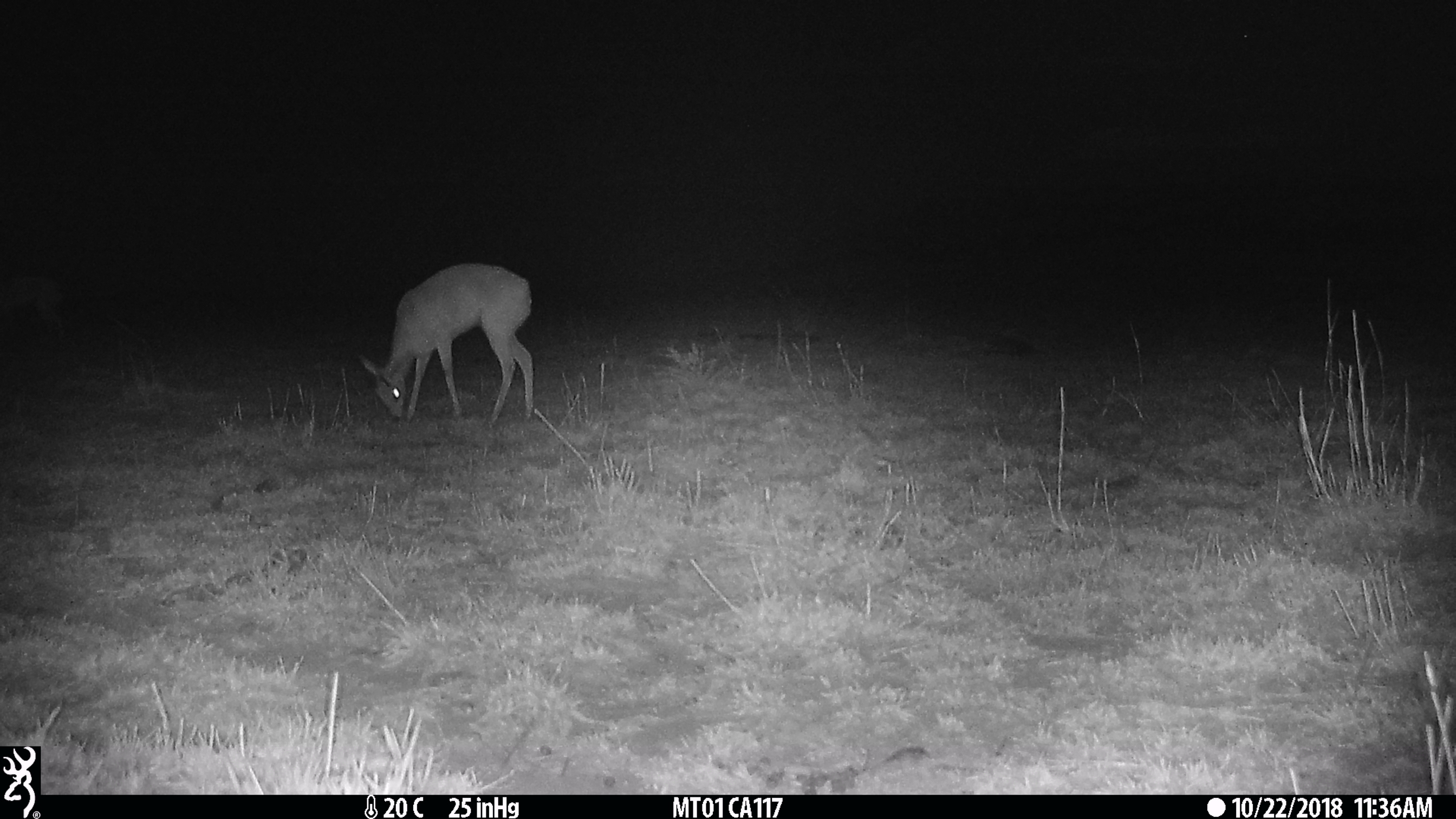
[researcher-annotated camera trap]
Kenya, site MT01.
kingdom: Animalia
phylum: Chordata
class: Mammalia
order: Artiodactyla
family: Bovidae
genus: Ourebia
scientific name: Ourebia ourebi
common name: oribi